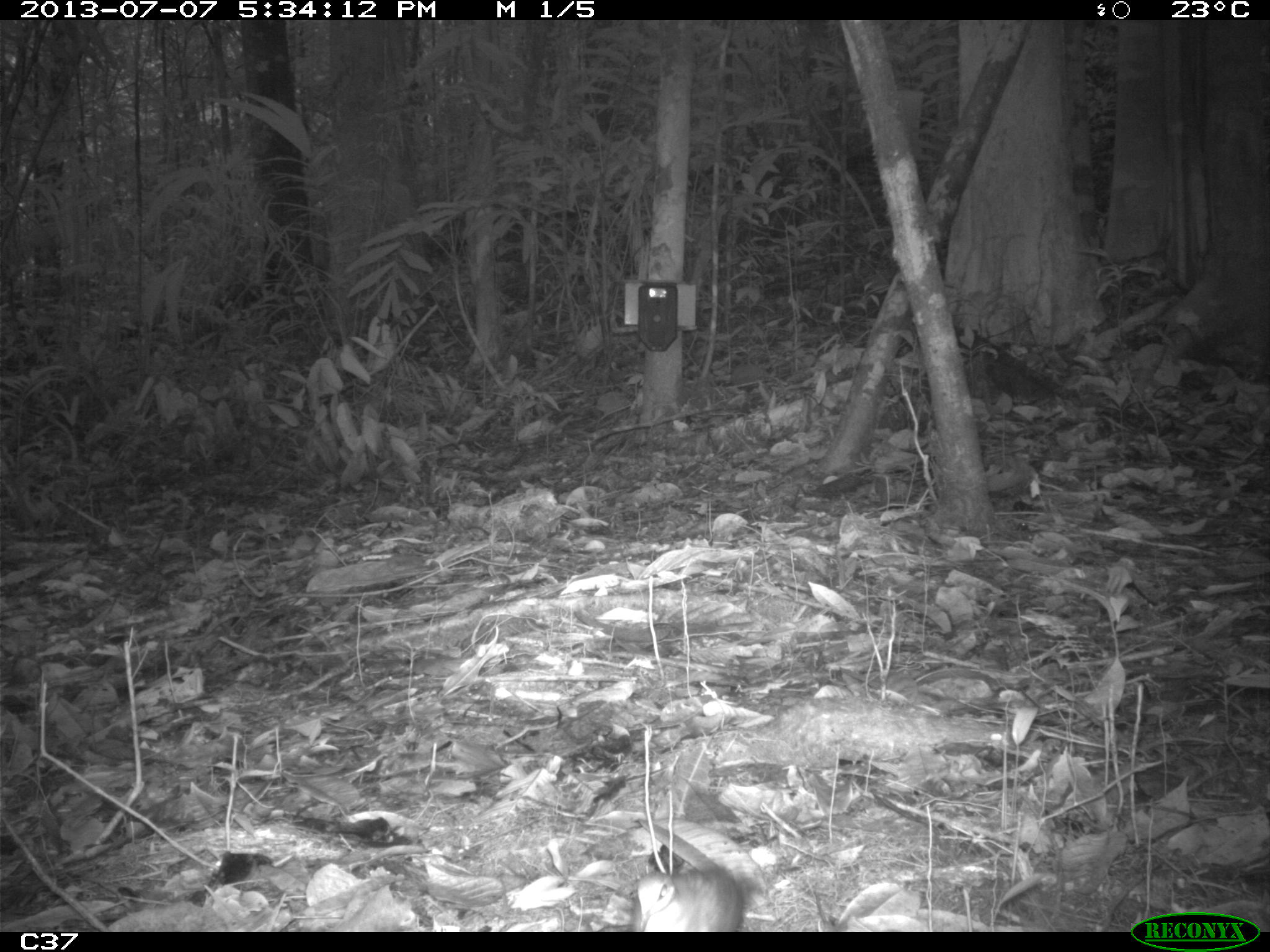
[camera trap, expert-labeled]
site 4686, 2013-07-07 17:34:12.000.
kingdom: Animalia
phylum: Chordata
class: Aves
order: Columbiformes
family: Columbidae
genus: Leptotila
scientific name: Leptotila rufaxilla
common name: gray-fronted dove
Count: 1.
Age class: adult.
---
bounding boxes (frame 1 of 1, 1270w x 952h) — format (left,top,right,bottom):
leptotila rufaxilla: (679,697,1024,813); (625,868,746,932)